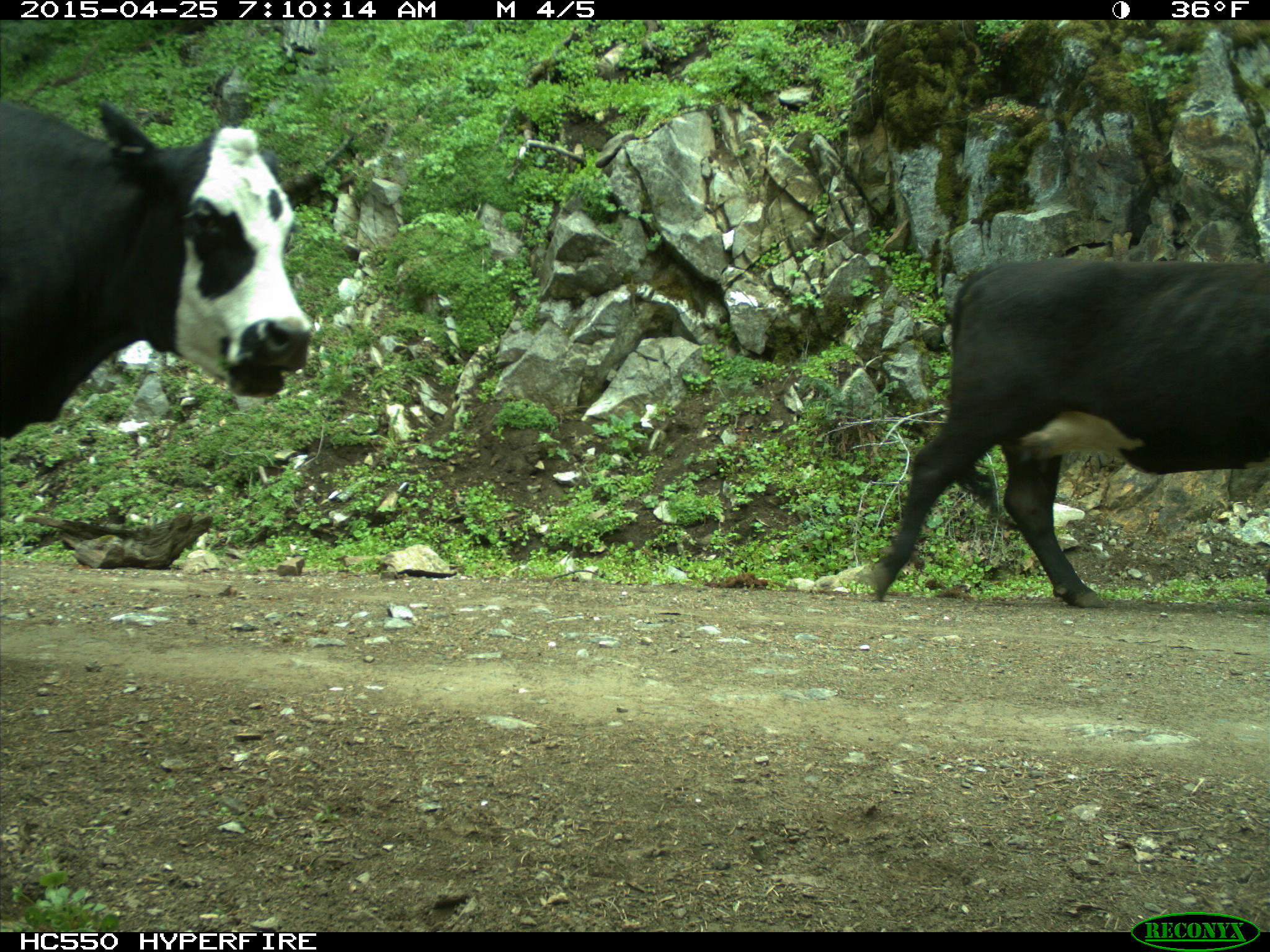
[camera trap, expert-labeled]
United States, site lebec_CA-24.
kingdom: Animalia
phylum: Chordata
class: Mammalia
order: Artiodactyla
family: Bovidae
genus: Bos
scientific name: Bos taurus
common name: domestic cow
Bos taurus (domestic cow).